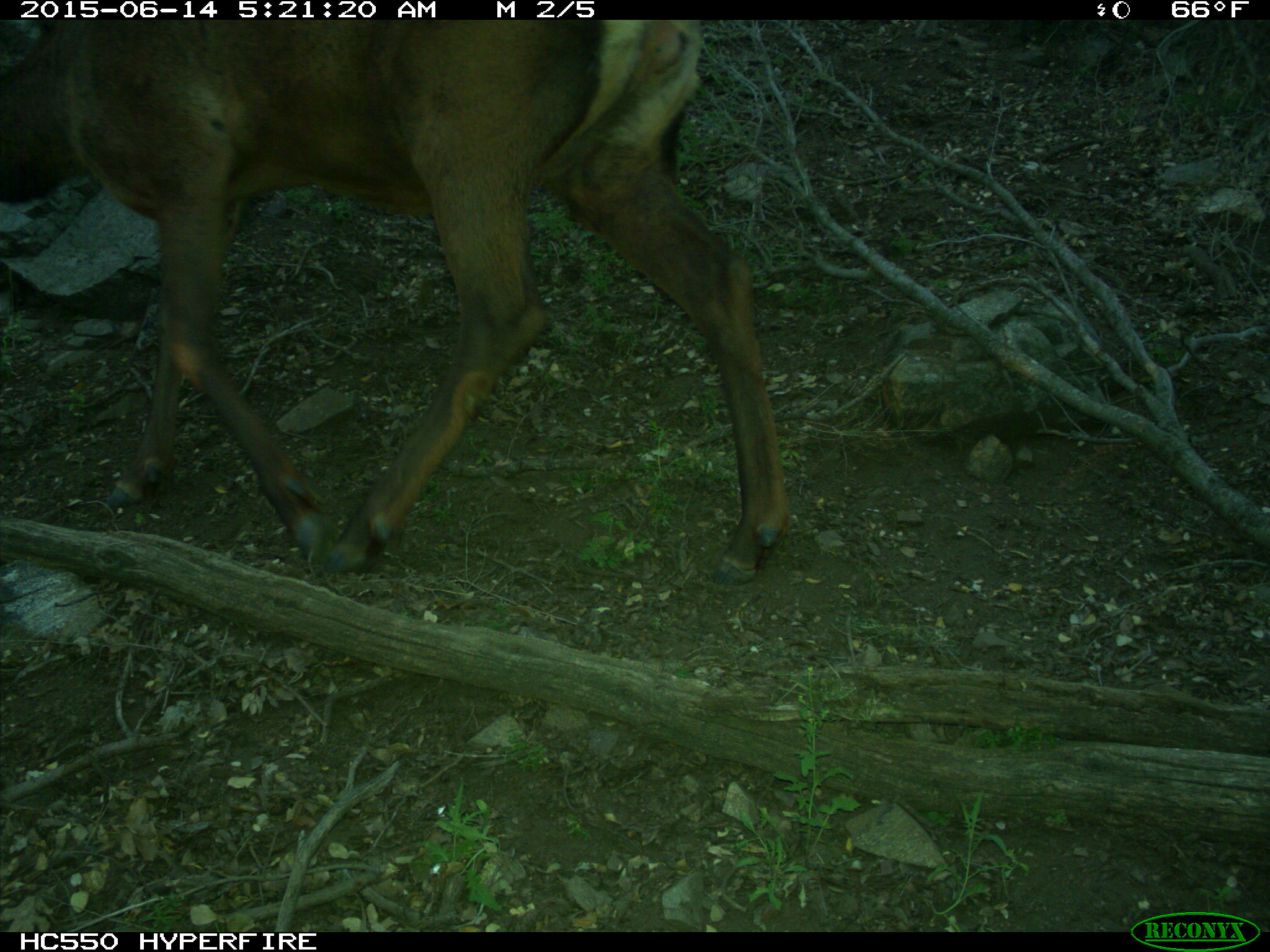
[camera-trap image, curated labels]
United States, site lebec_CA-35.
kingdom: Animalia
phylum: Chordata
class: Mammalia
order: Artiodactyla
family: Cervidae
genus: Cervus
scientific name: Cervus canadensis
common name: elk